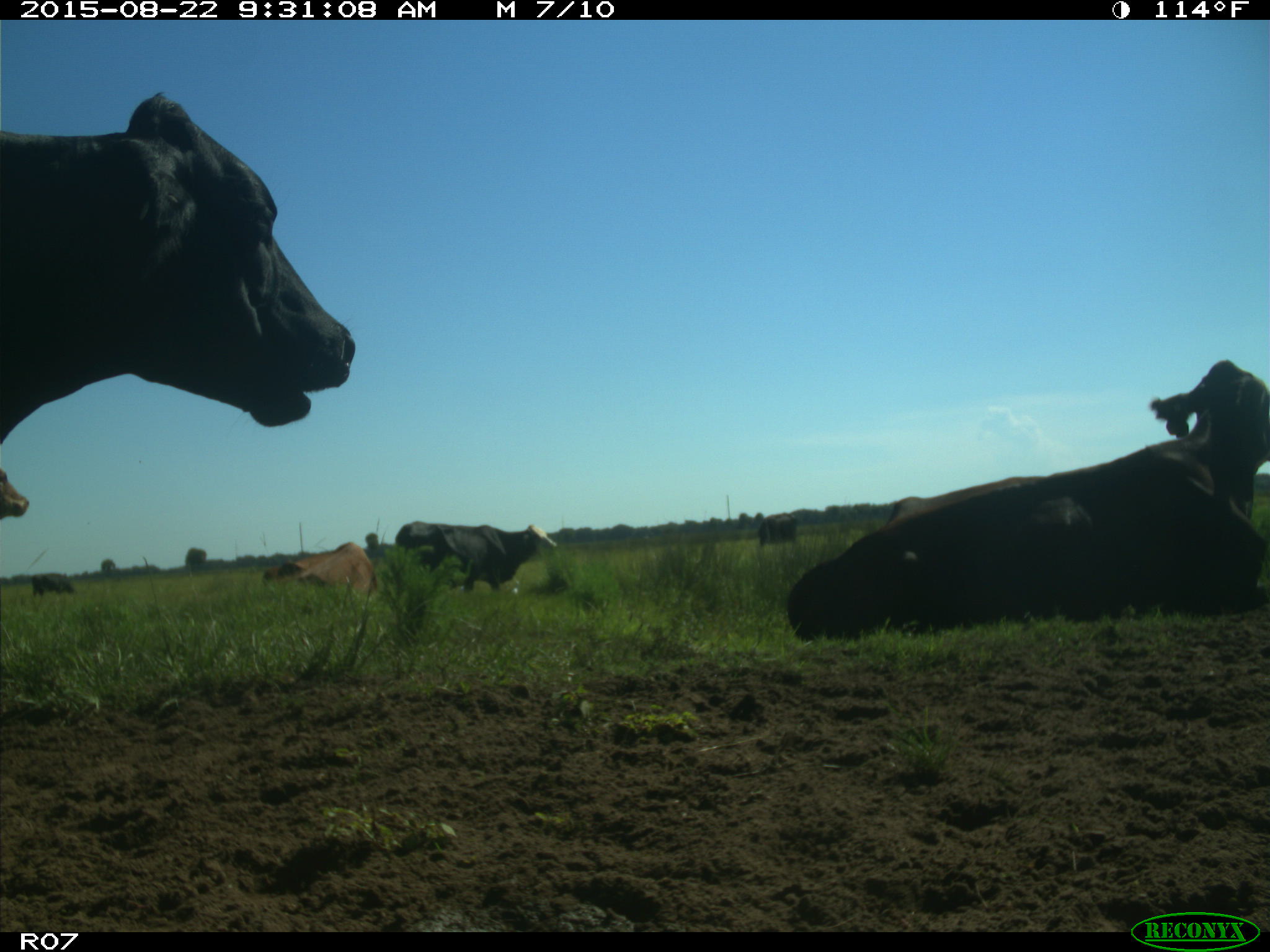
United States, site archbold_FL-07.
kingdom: Animalia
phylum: Chordata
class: Mammalia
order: Artiodactyla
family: Bovidae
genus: Bos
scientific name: Bos taurus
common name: domestic cow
Bos taurus (domestic cow).